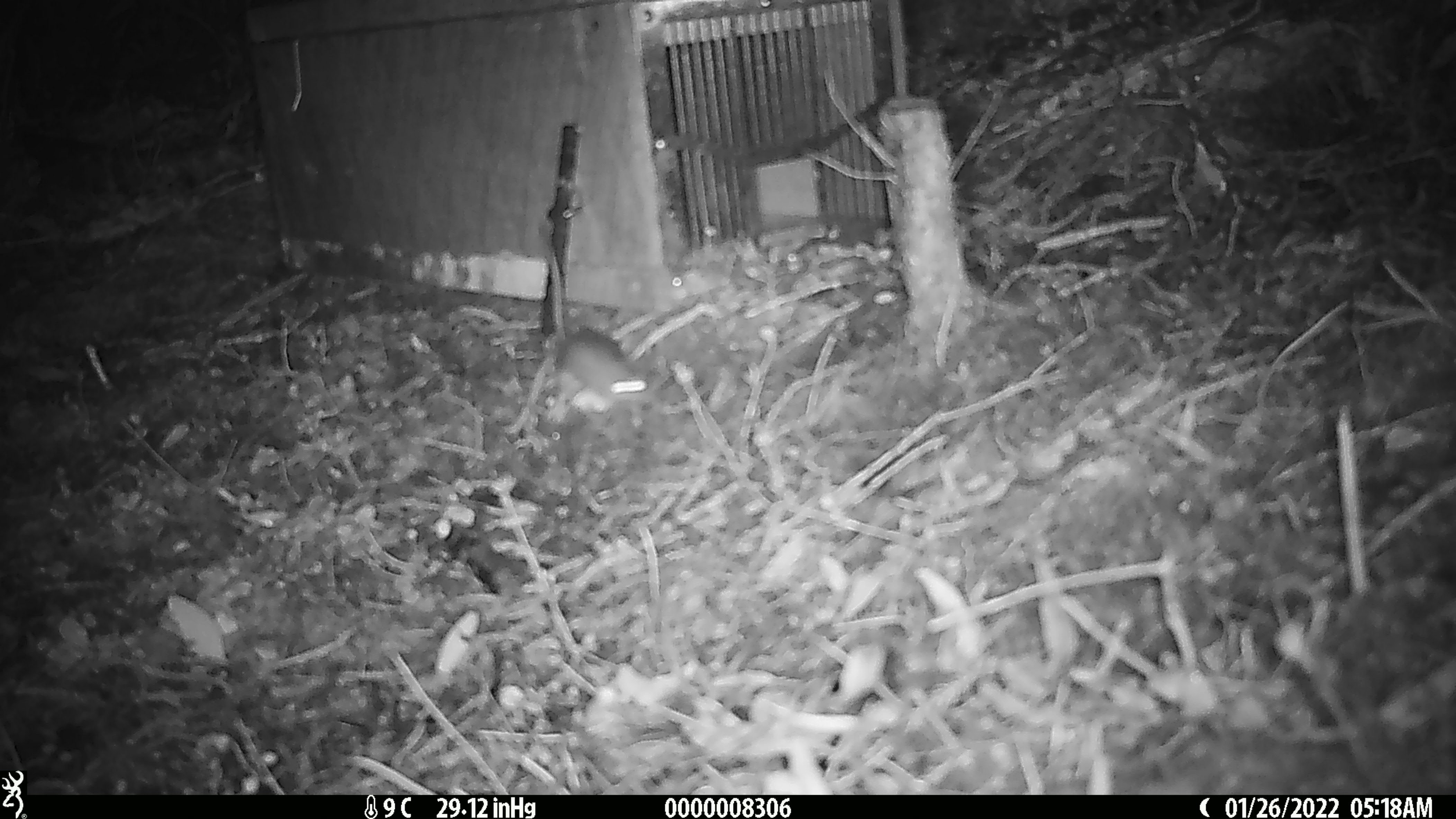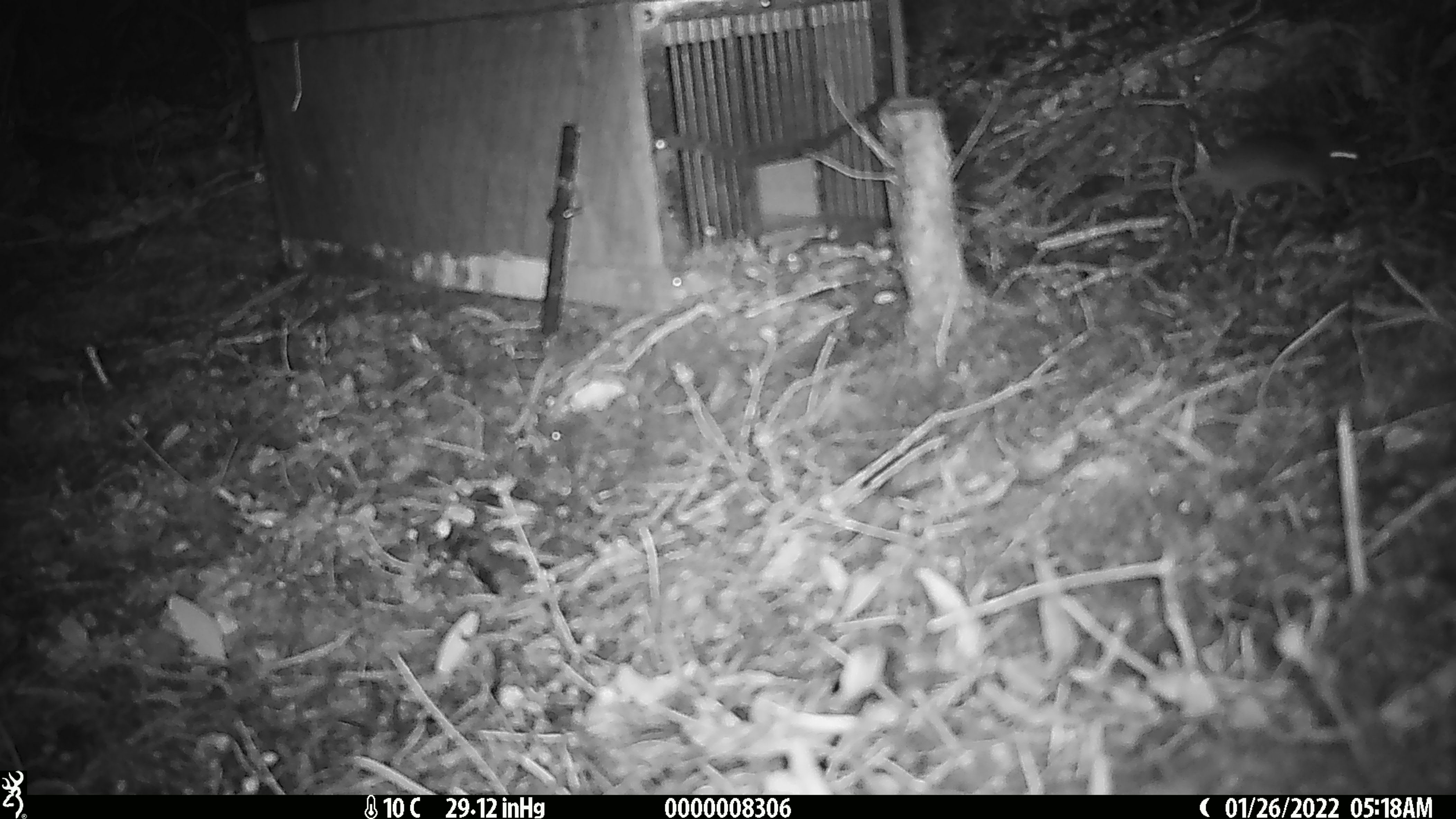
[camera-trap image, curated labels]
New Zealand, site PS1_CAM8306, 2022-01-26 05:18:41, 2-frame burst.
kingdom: Animalia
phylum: Chordata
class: Mammalia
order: Rodentia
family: Muridae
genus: Mus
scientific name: Mus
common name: mouse